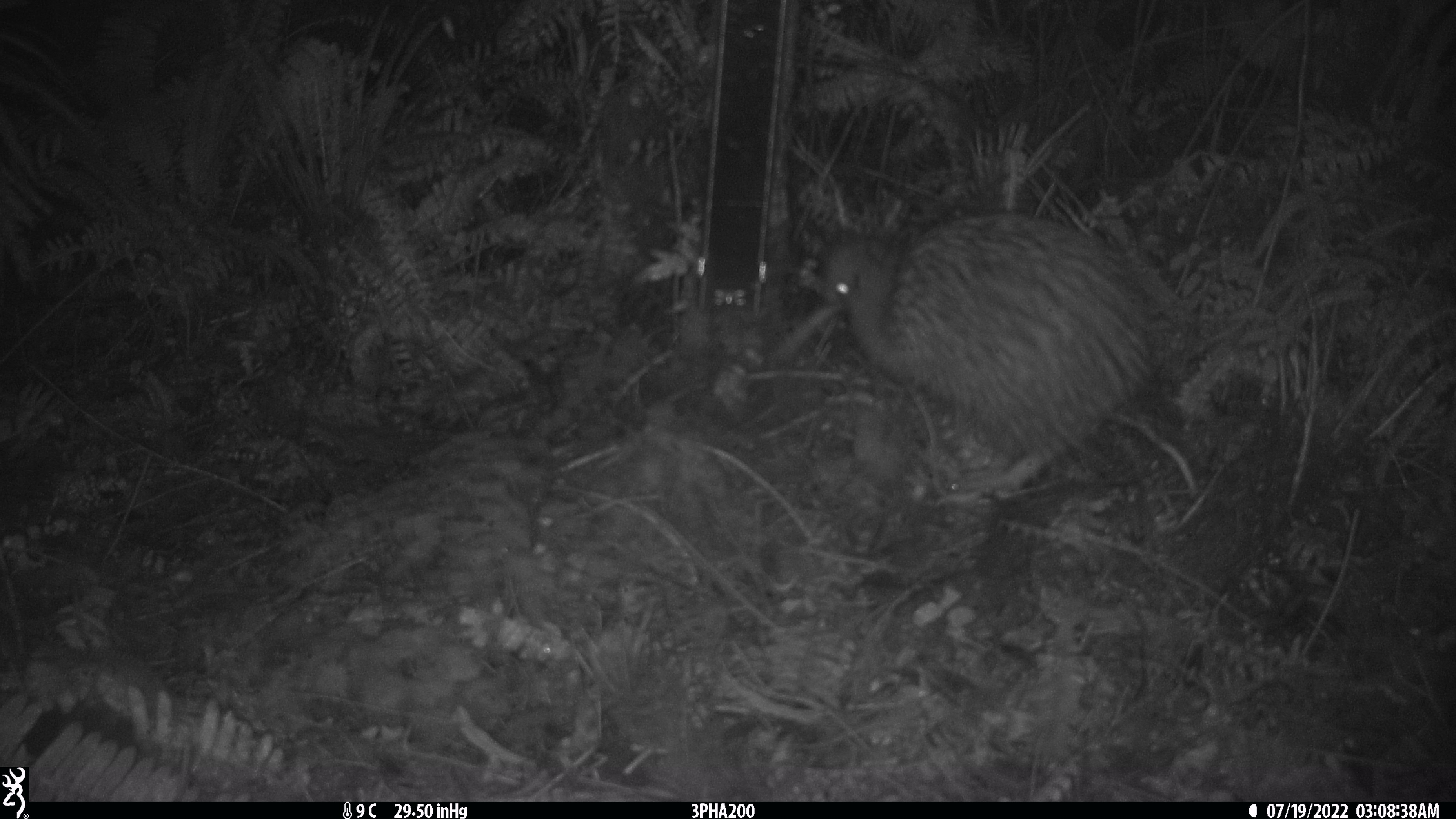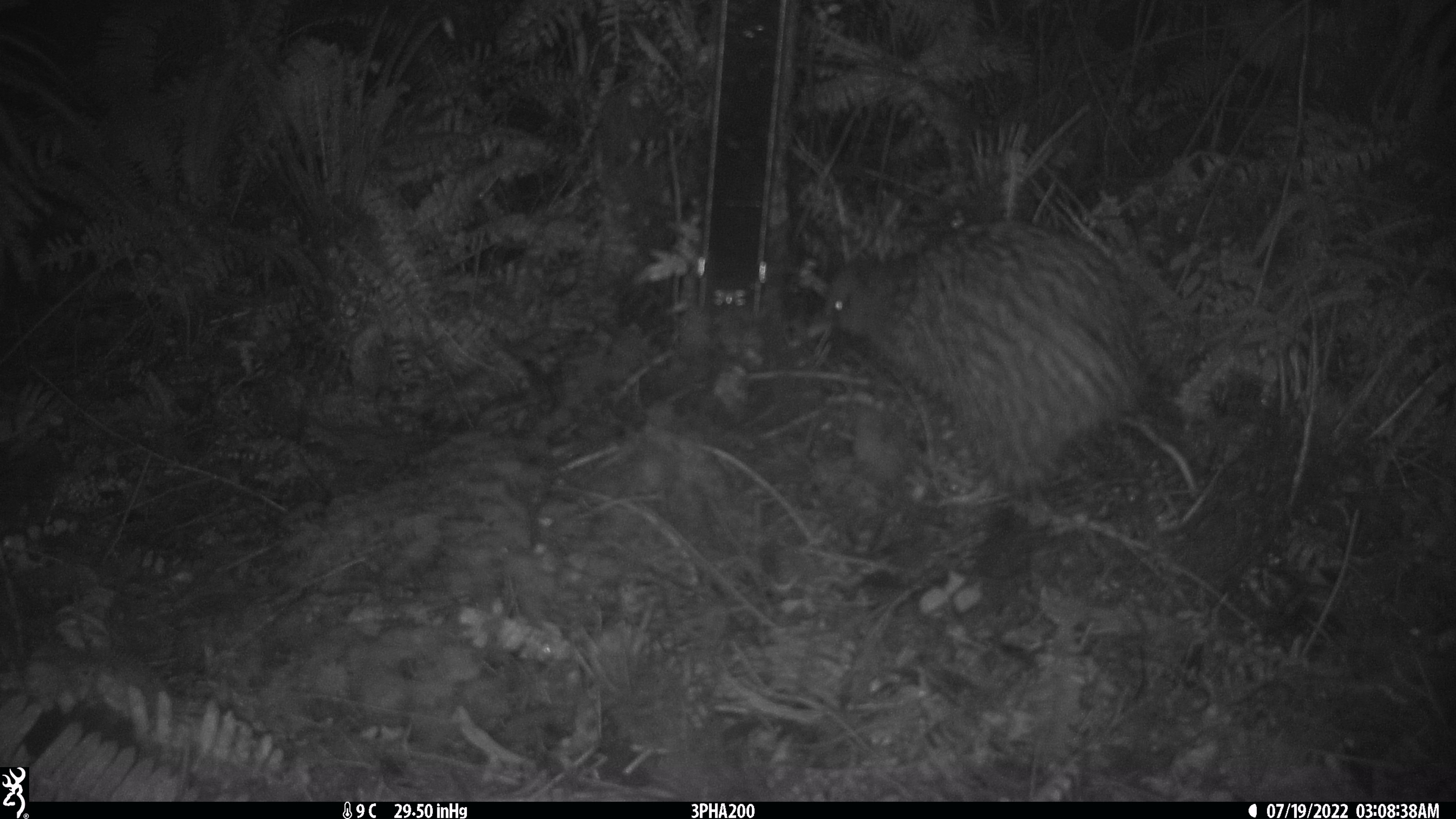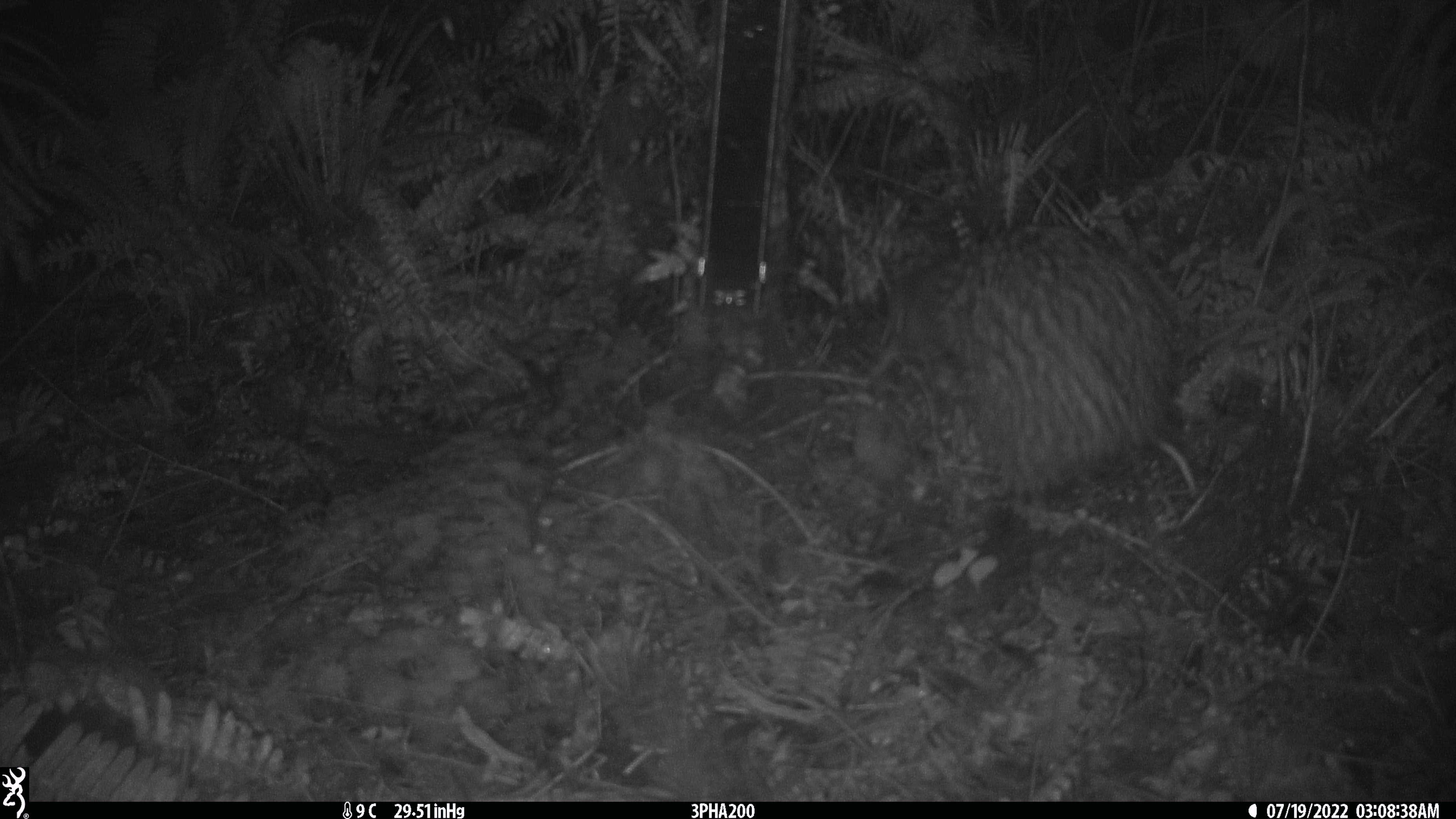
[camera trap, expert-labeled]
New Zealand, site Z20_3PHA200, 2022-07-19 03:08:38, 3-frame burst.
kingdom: Animalia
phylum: Chordata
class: Aves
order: Apterygiformes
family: Apterygidae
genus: Apteryx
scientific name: Apteryx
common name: kiwi